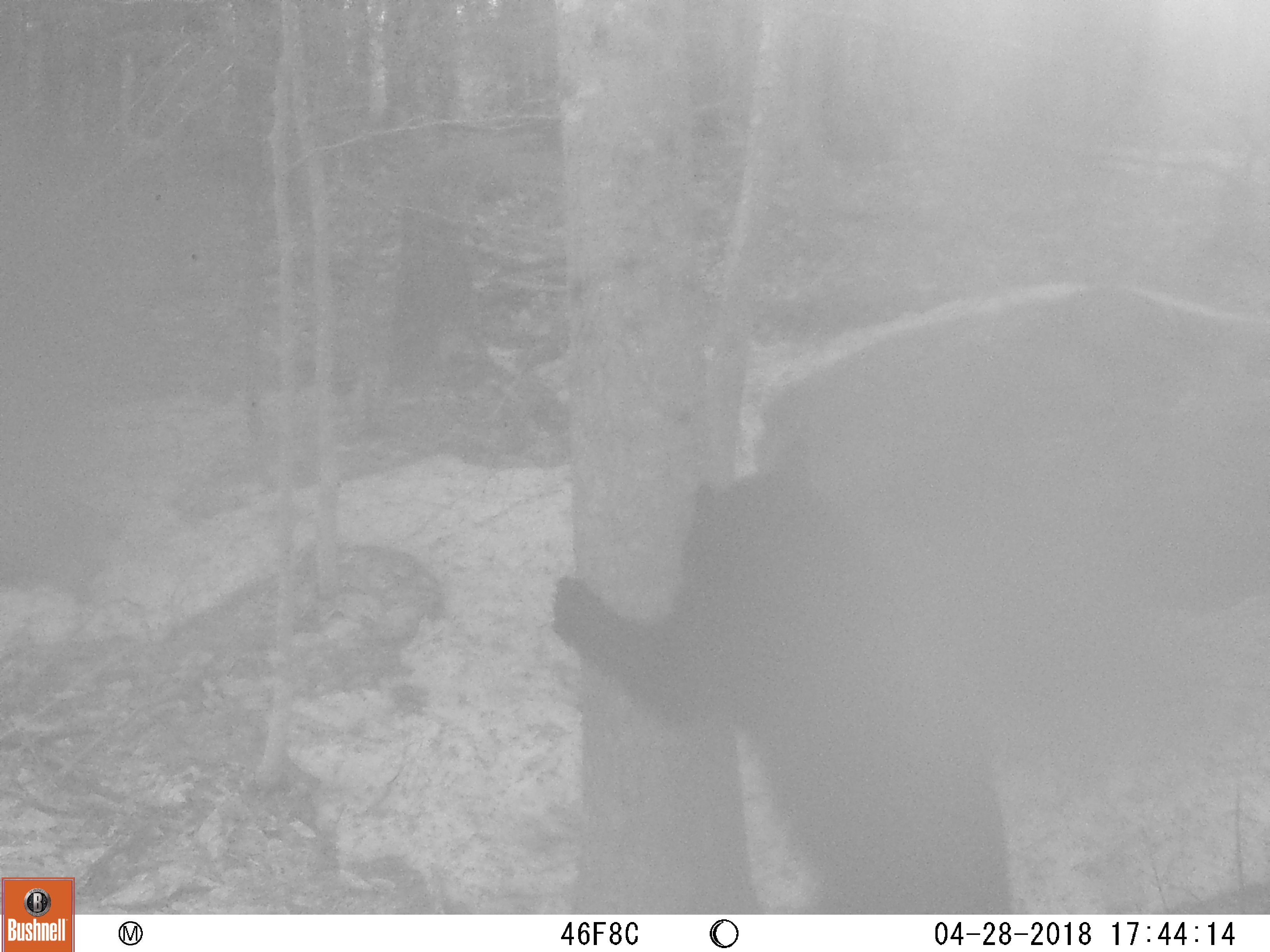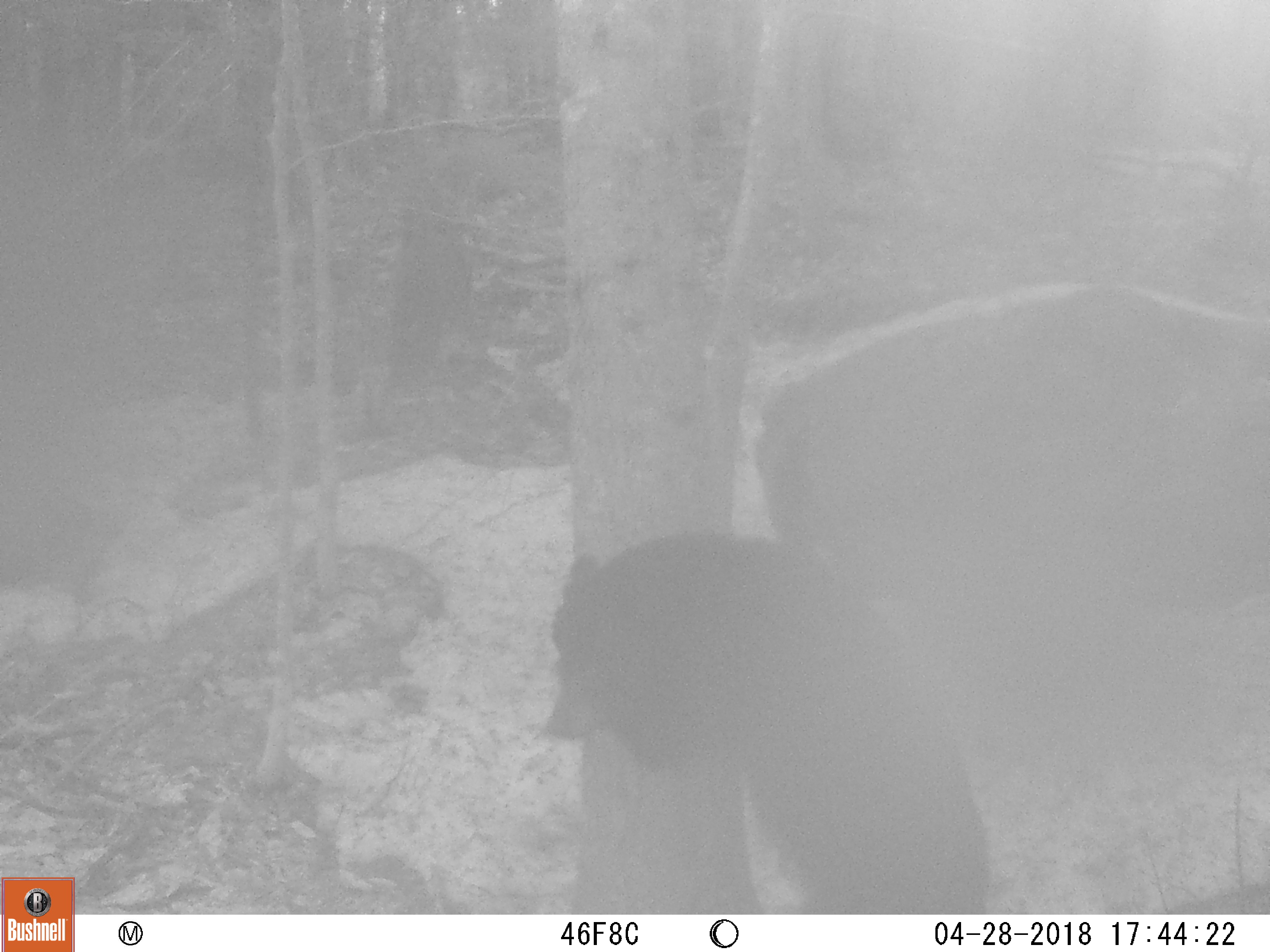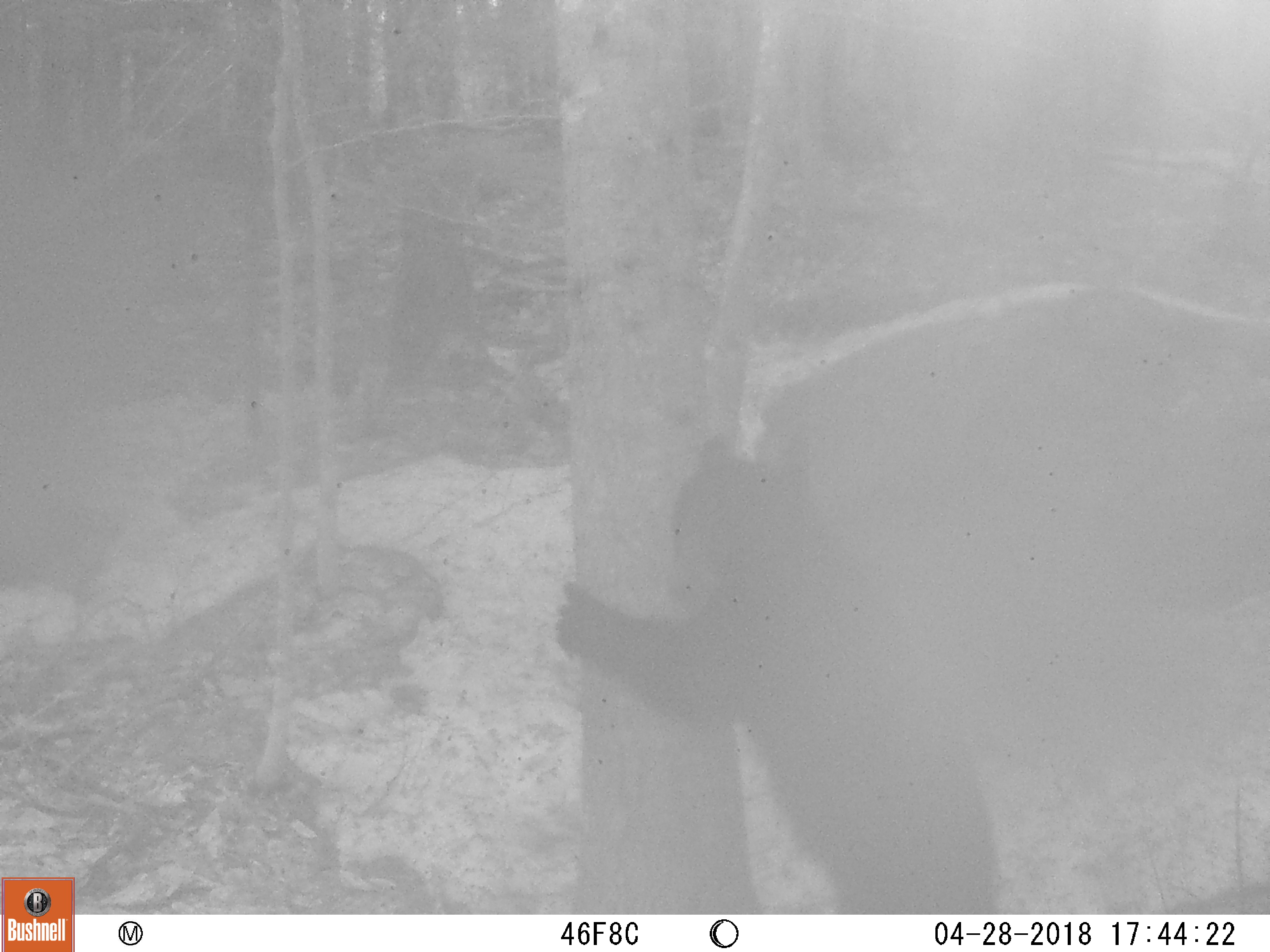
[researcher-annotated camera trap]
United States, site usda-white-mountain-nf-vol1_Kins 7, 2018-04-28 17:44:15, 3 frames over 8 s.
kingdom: Animalia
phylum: Chordata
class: Mammalia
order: Carnivora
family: Ursidae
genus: Ursus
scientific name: Ursus americanus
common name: black bear